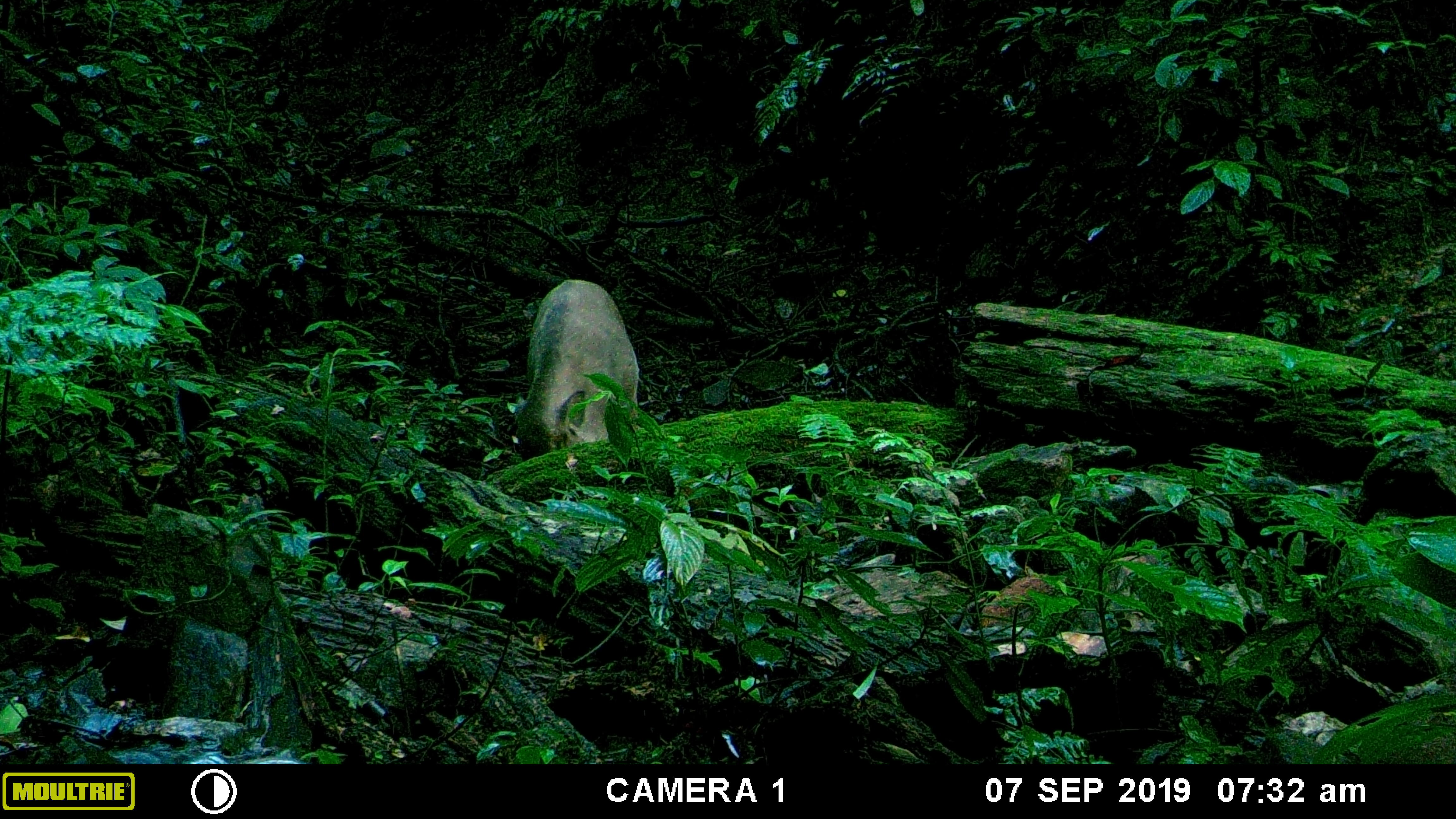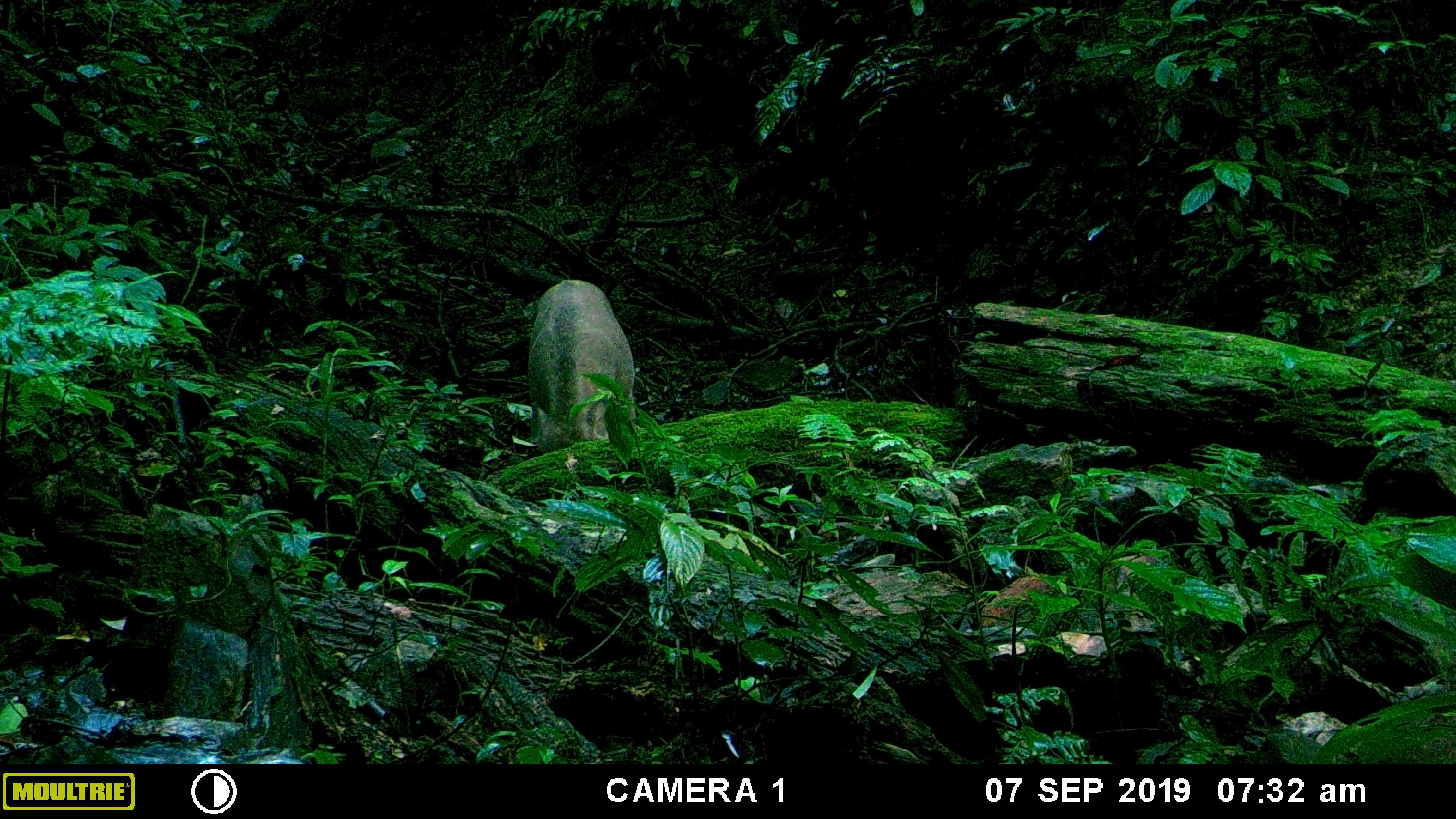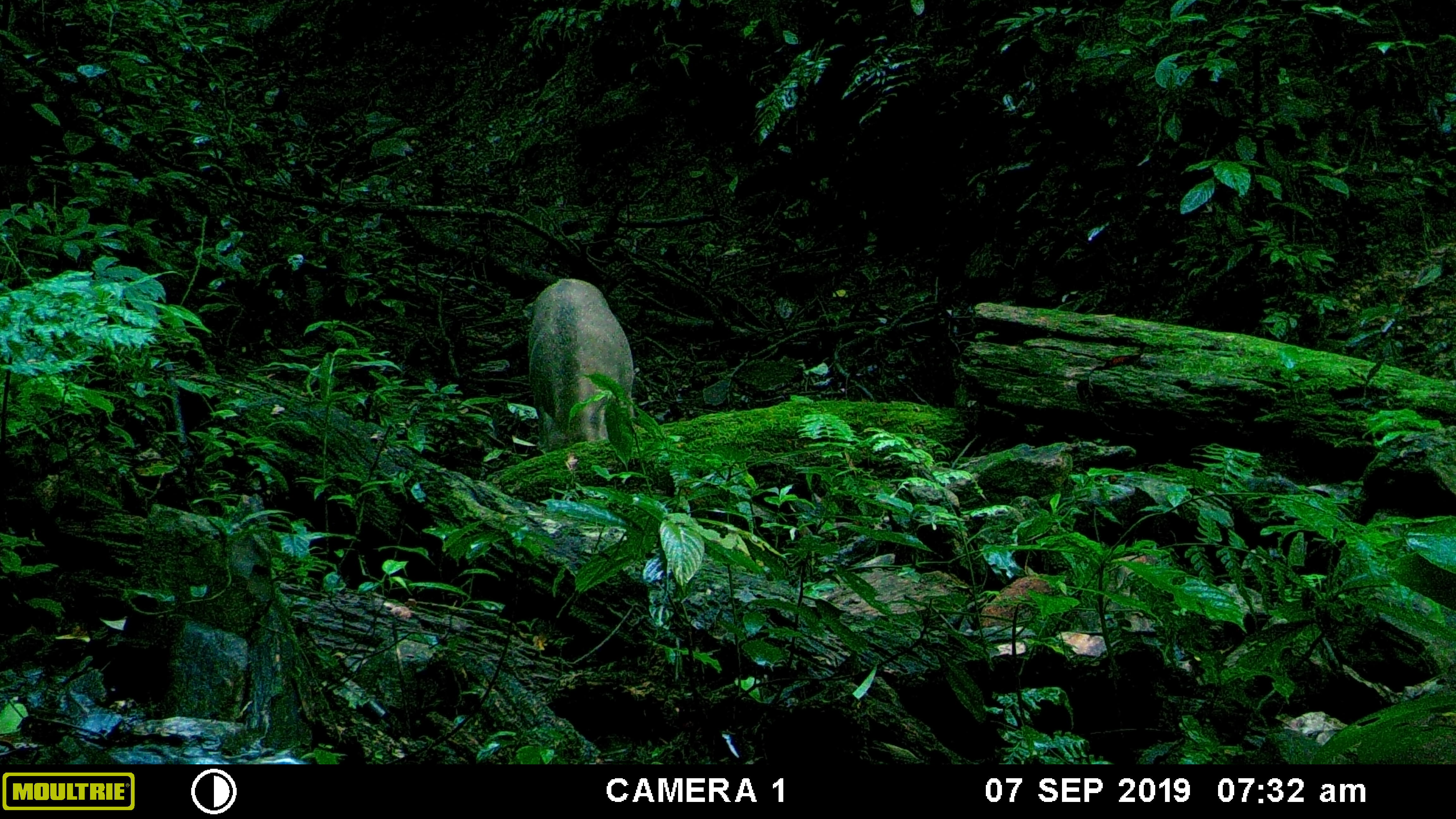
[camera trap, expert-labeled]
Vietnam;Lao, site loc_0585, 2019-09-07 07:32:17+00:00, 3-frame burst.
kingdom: Animalia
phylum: Chordata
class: Mammalia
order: Artiodactyla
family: Suidae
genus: Sus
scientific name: Sus scrofa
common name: eurasian wild pig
Eurasian wild pig (Sus scrofa). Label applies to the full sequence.